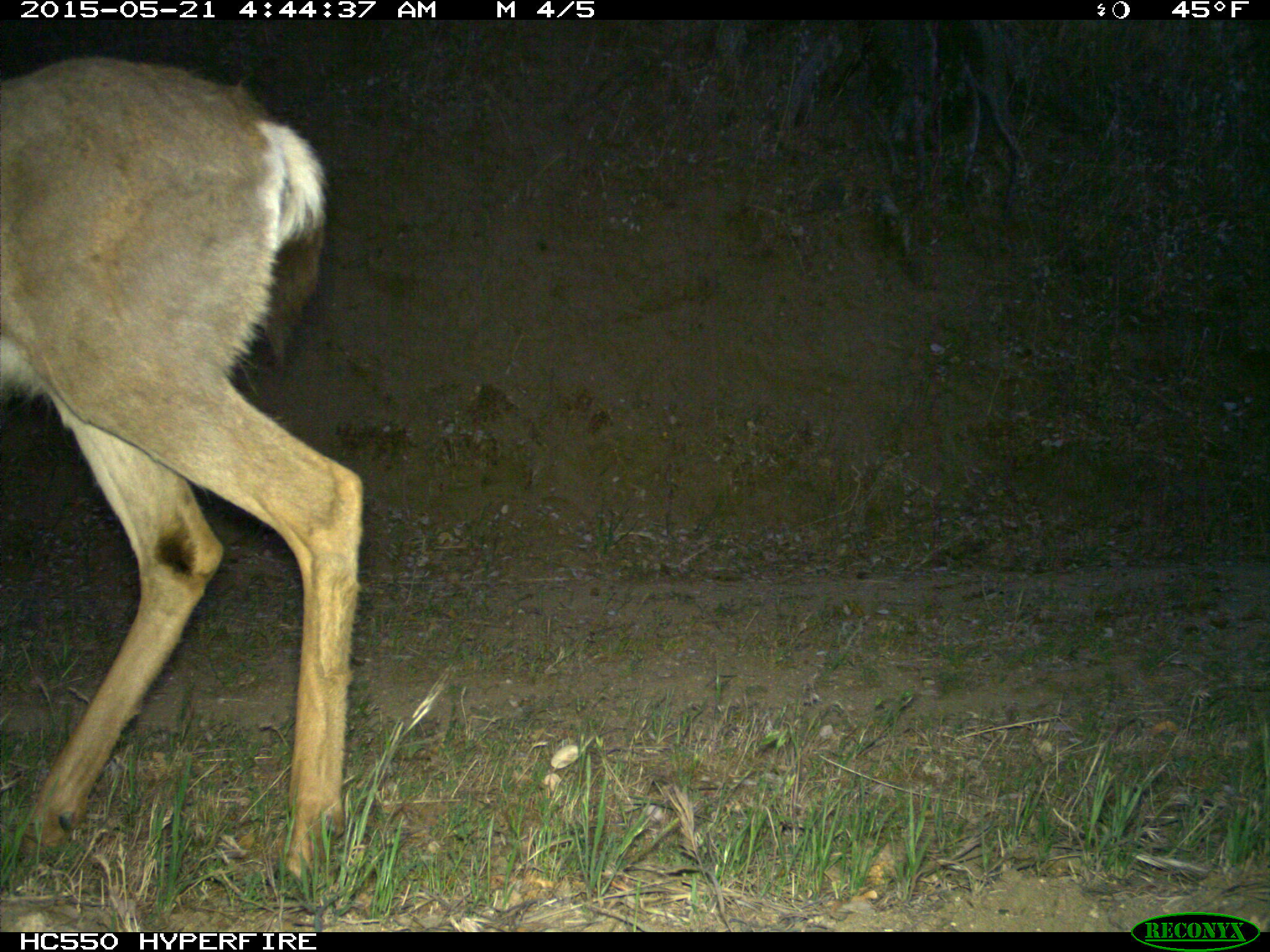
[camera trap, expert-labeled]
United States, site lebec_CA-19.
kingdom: Animalia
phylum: Chordata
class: Mammalia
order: Artiodactyla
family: Cervidae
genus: Odocoileus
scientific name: Odocoileus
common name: deer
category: unidentified deer